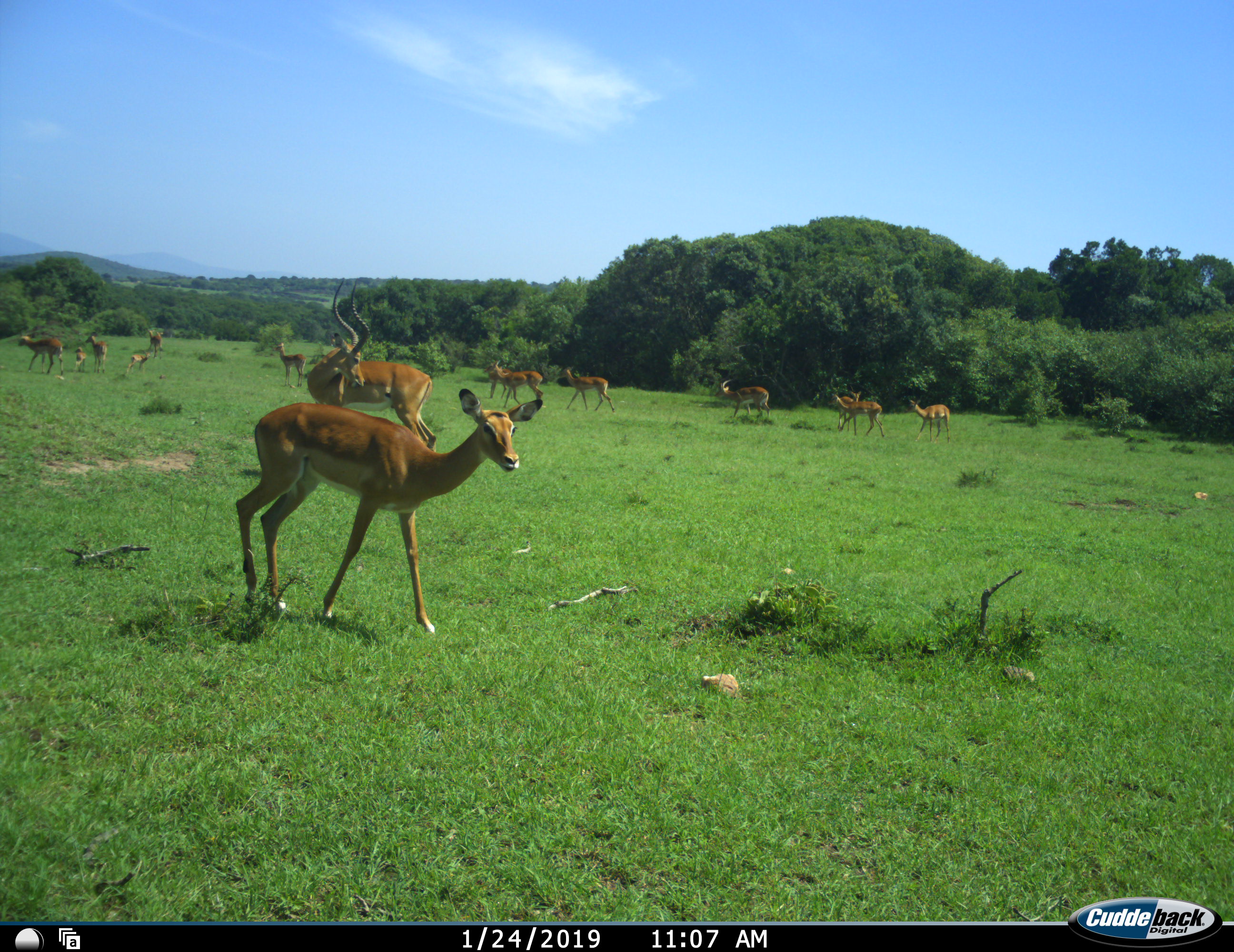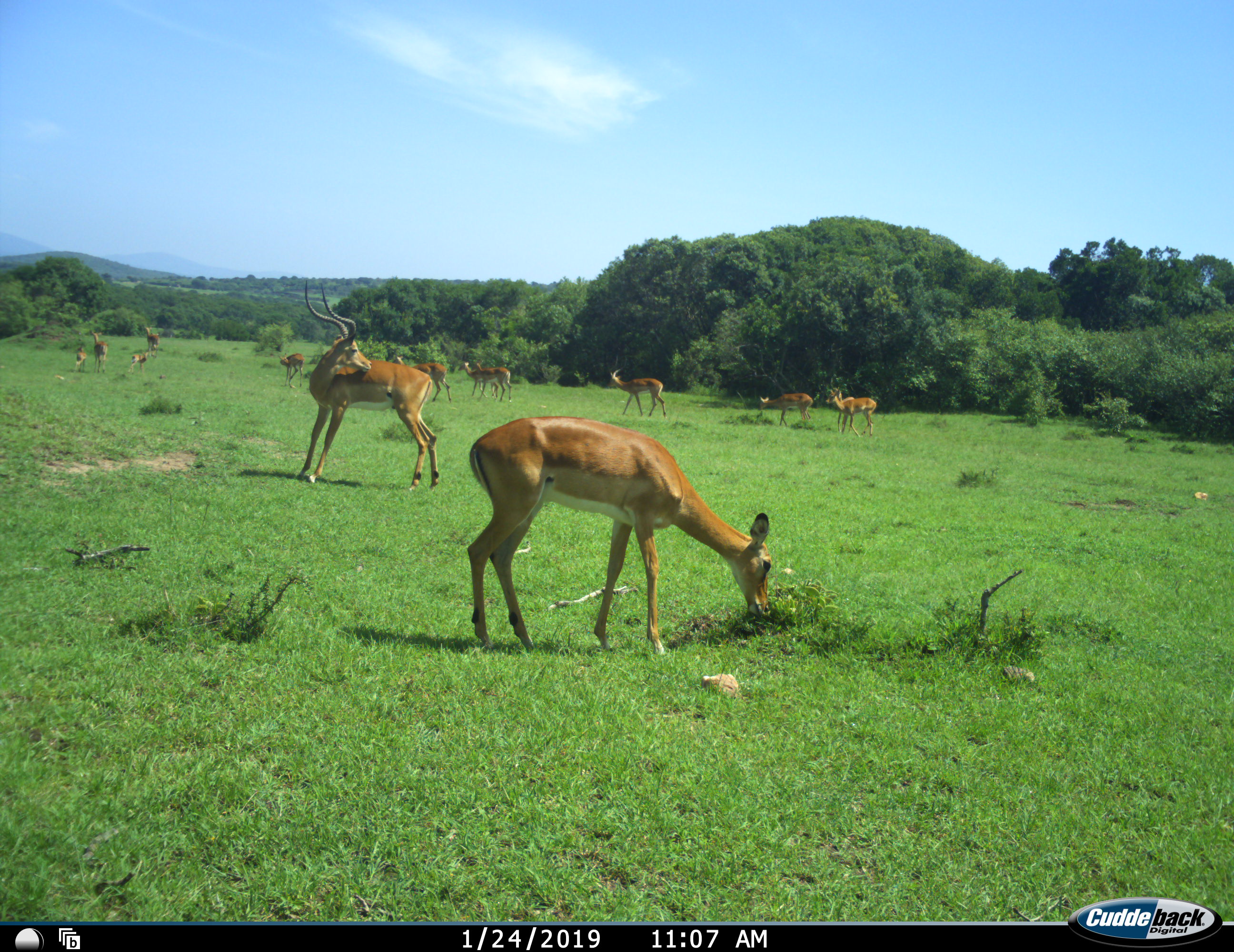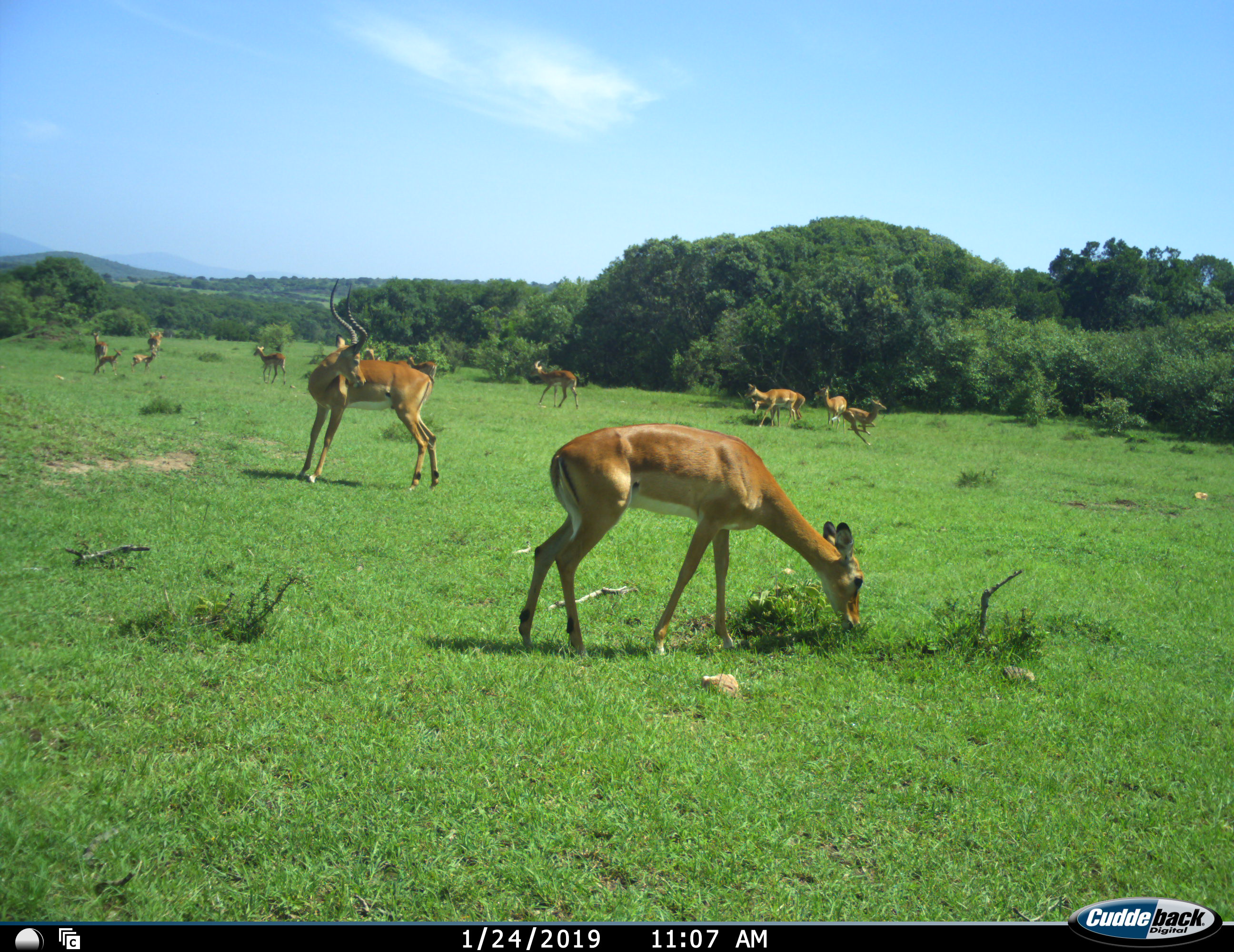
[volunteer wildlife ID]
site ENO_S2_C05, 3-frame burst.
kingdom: Animalia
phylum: Chordata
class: Mammalia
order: Artiodactyla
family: Bovidae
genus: Aepyceros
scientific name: Aepyceros melampus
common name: impala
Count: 11-50.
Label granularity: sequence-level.